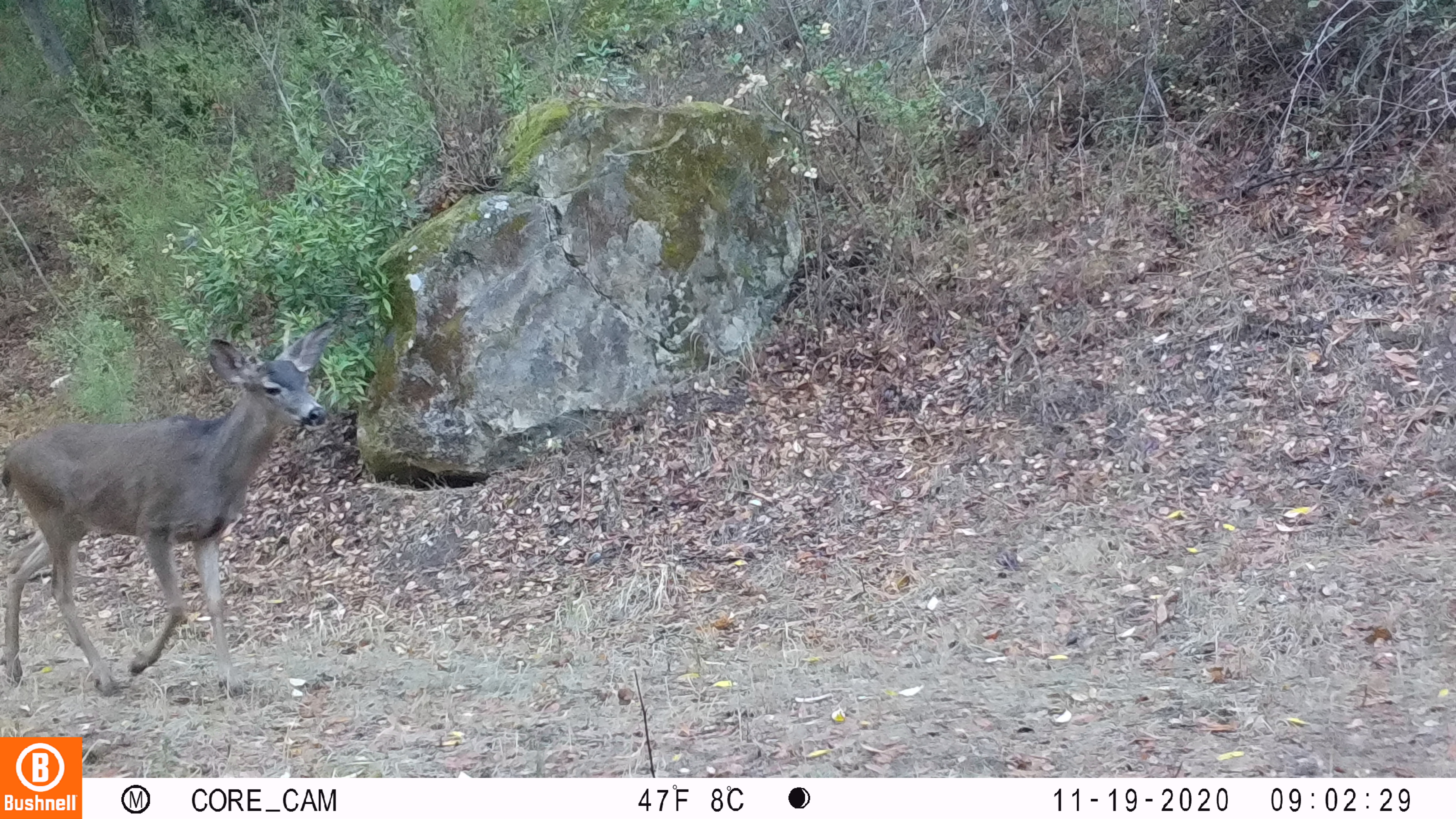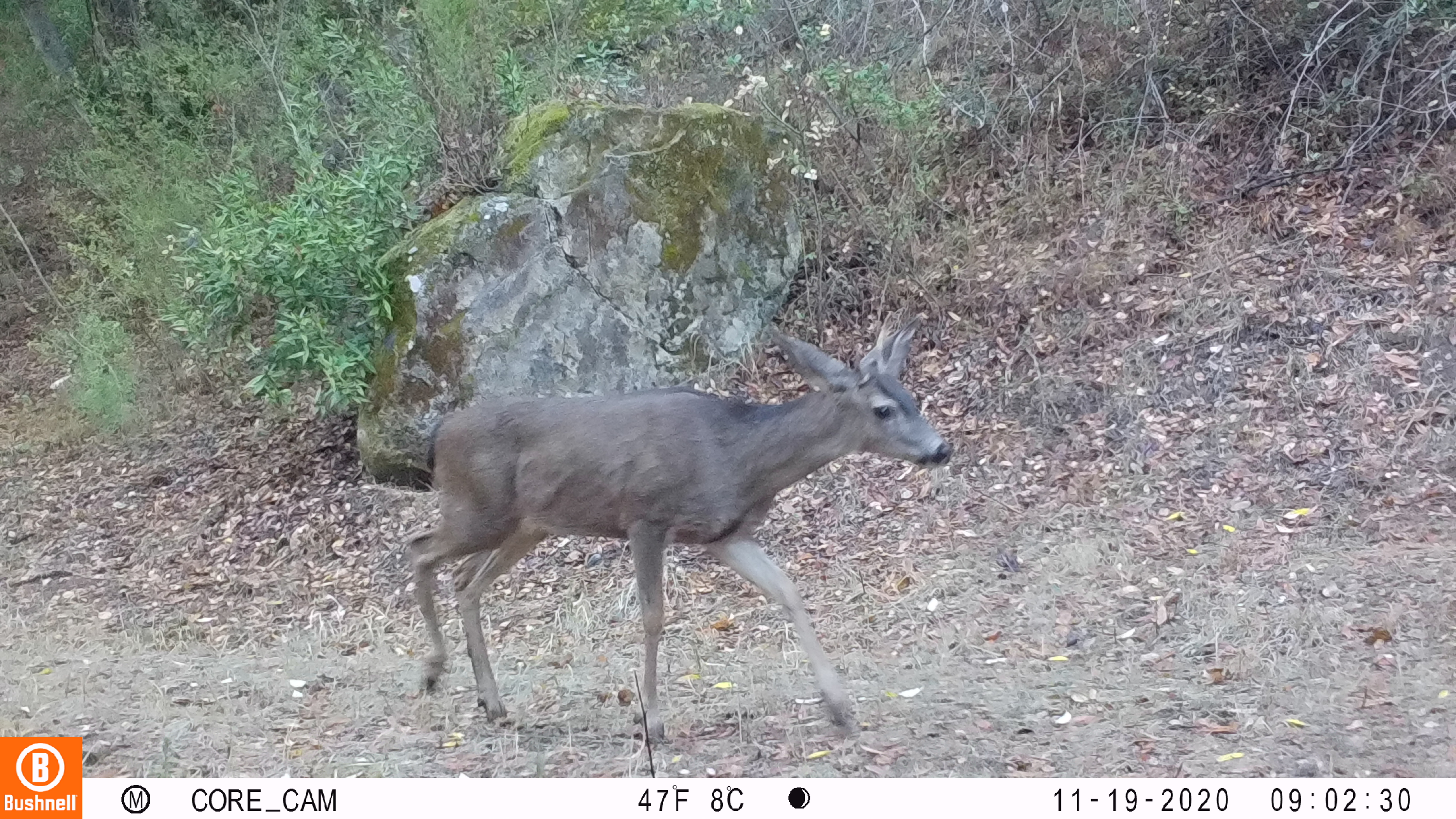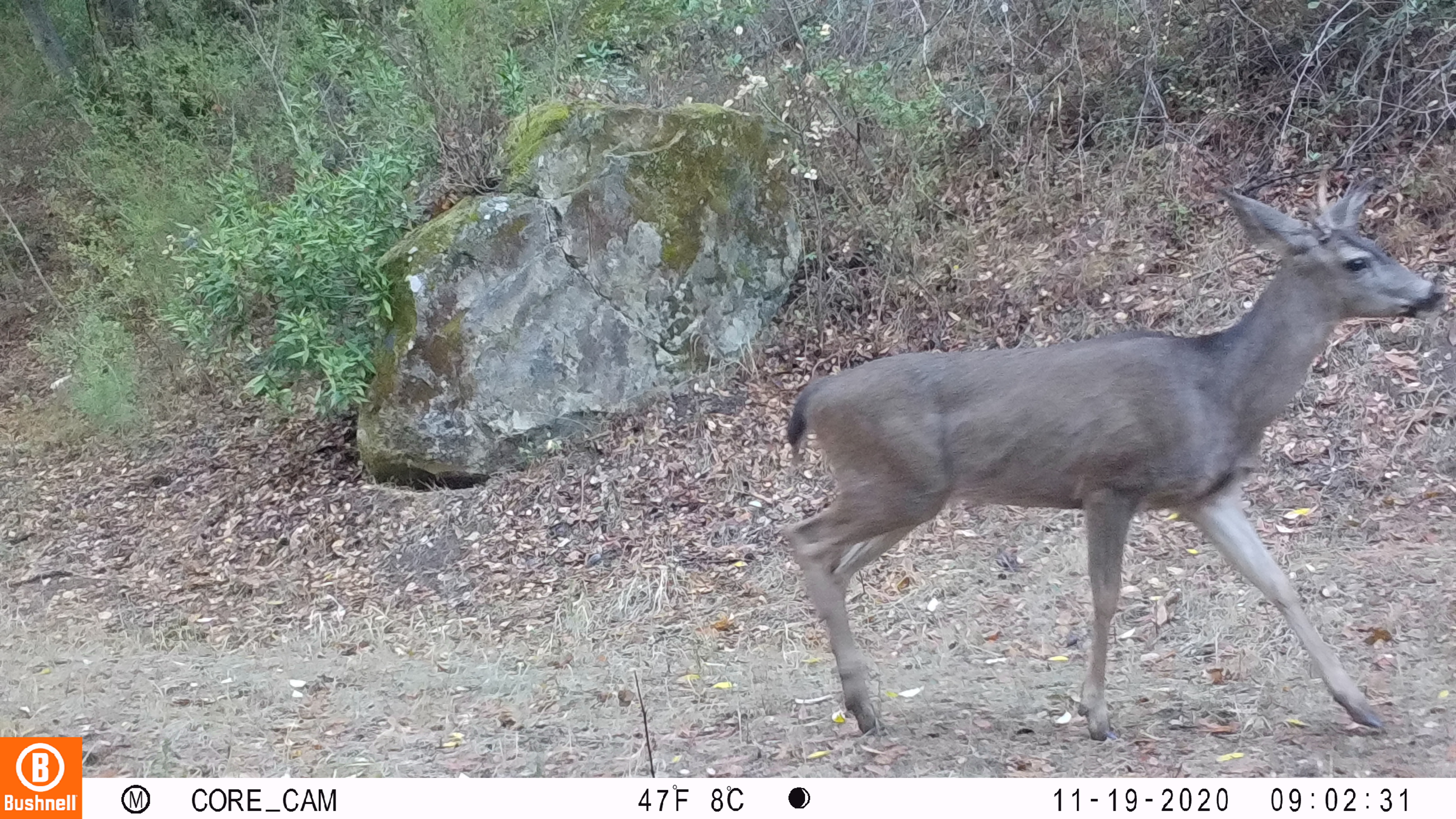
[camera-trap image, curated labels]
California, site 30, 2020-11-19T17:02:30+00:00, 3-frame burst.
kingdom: Animalia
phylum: Chordata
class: Mammalia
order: Artiodactyla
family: Cervidae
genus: Odocoileus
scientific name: Odocoileus hemionus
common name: mule deer